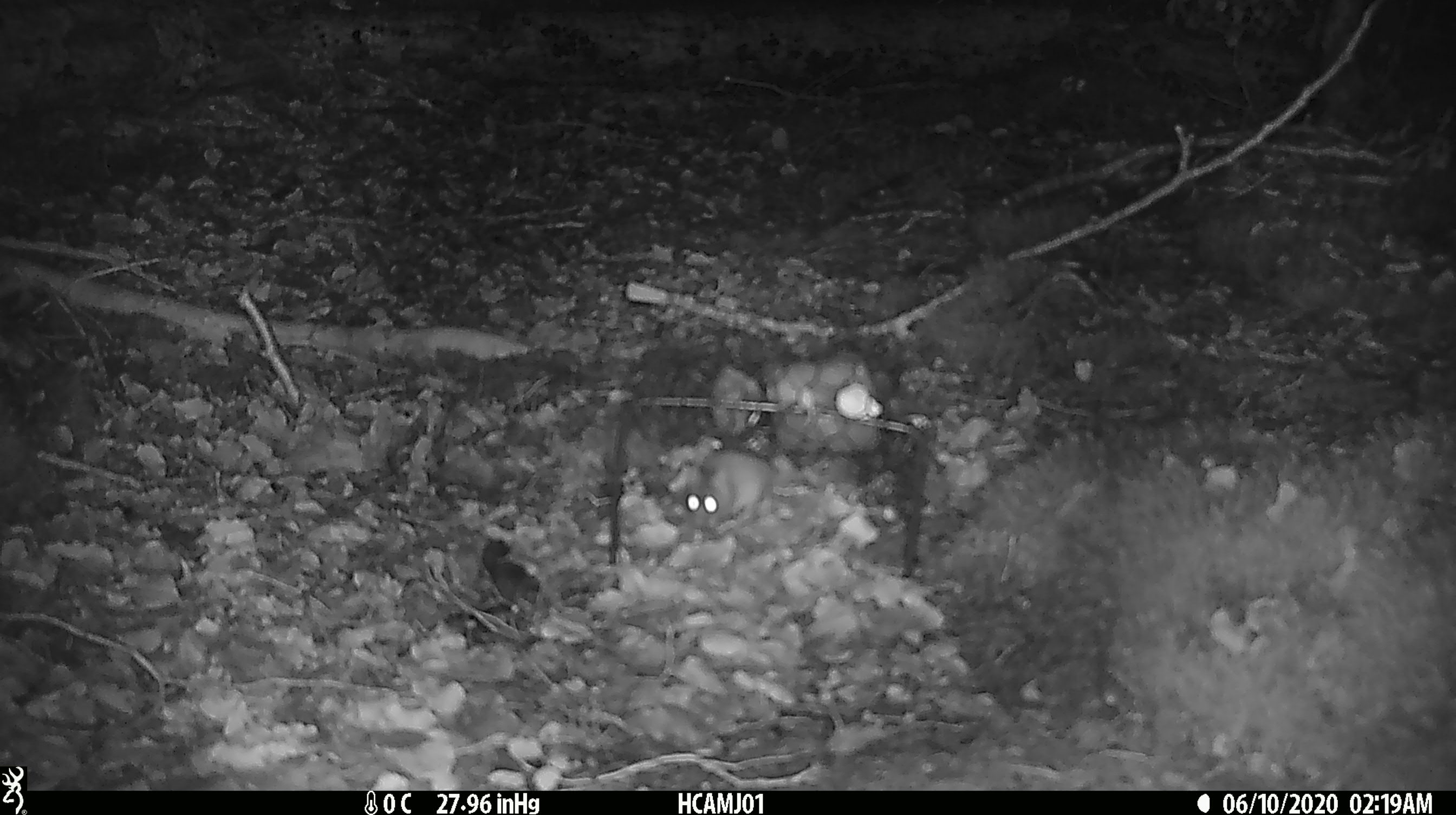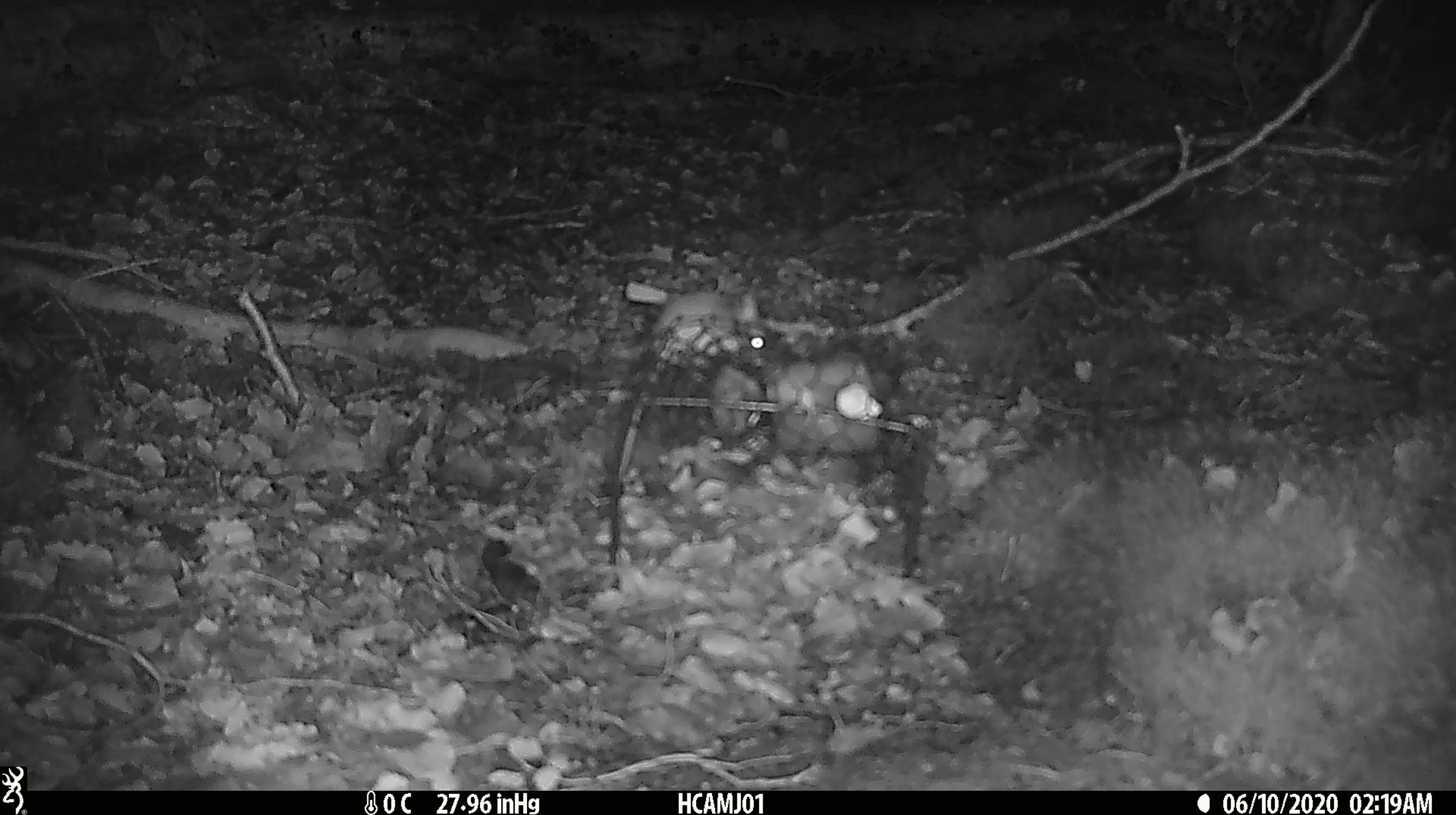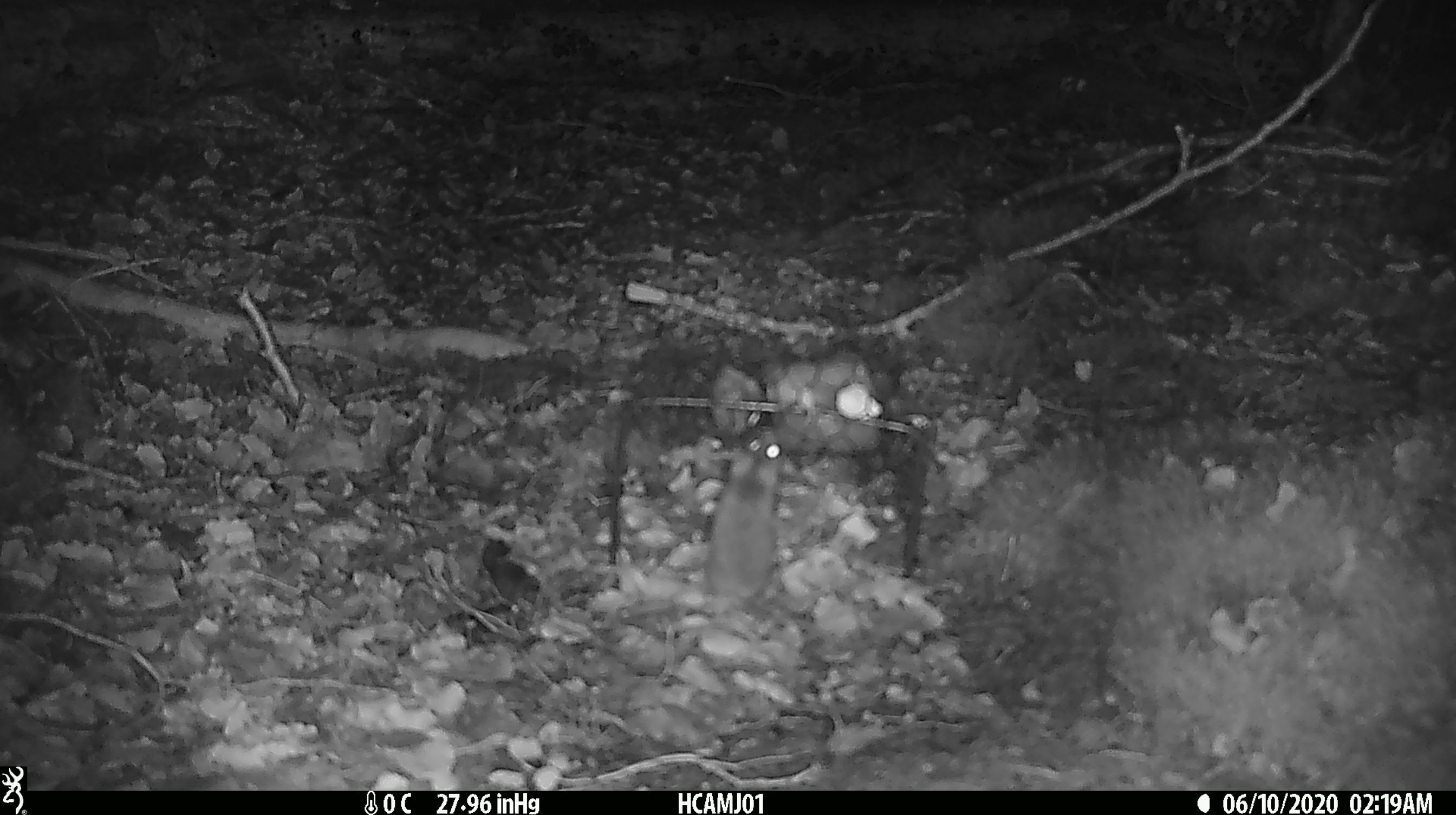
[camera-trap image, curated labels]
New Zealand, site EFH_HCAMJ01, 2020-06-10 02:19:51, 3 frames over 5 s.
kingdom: Animalia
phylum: Chordata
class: Mammalia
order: Rodentia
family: Muridae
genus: Mus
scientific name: Mus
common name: mouse